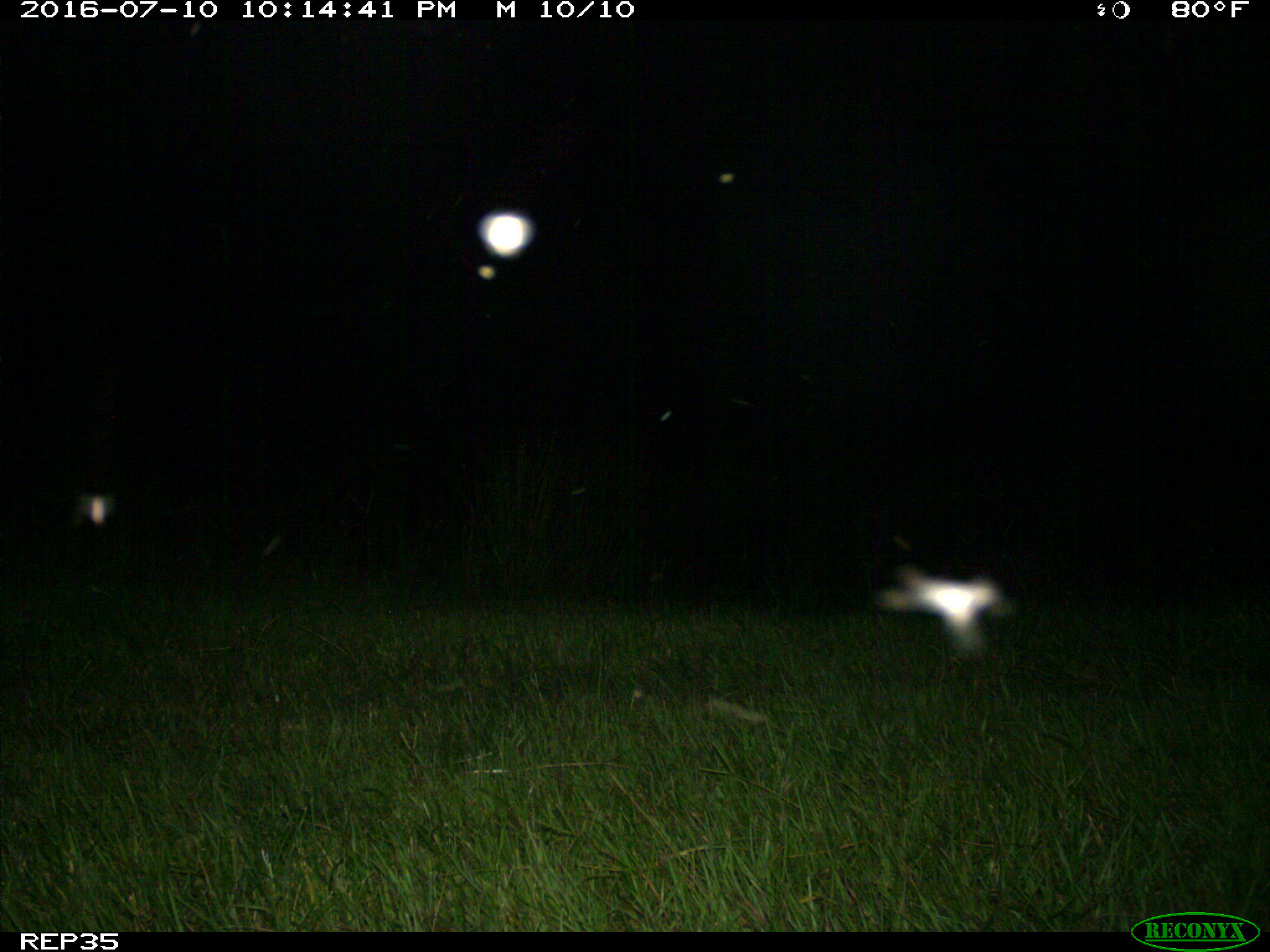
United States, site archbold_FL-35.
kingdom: Animalia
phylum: Chordata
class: Mammalia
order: Artiodactyla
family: Bovidae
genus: Bos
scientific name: Bos taurus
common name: domestic cow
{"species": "Bos taurus (domestic cow)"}